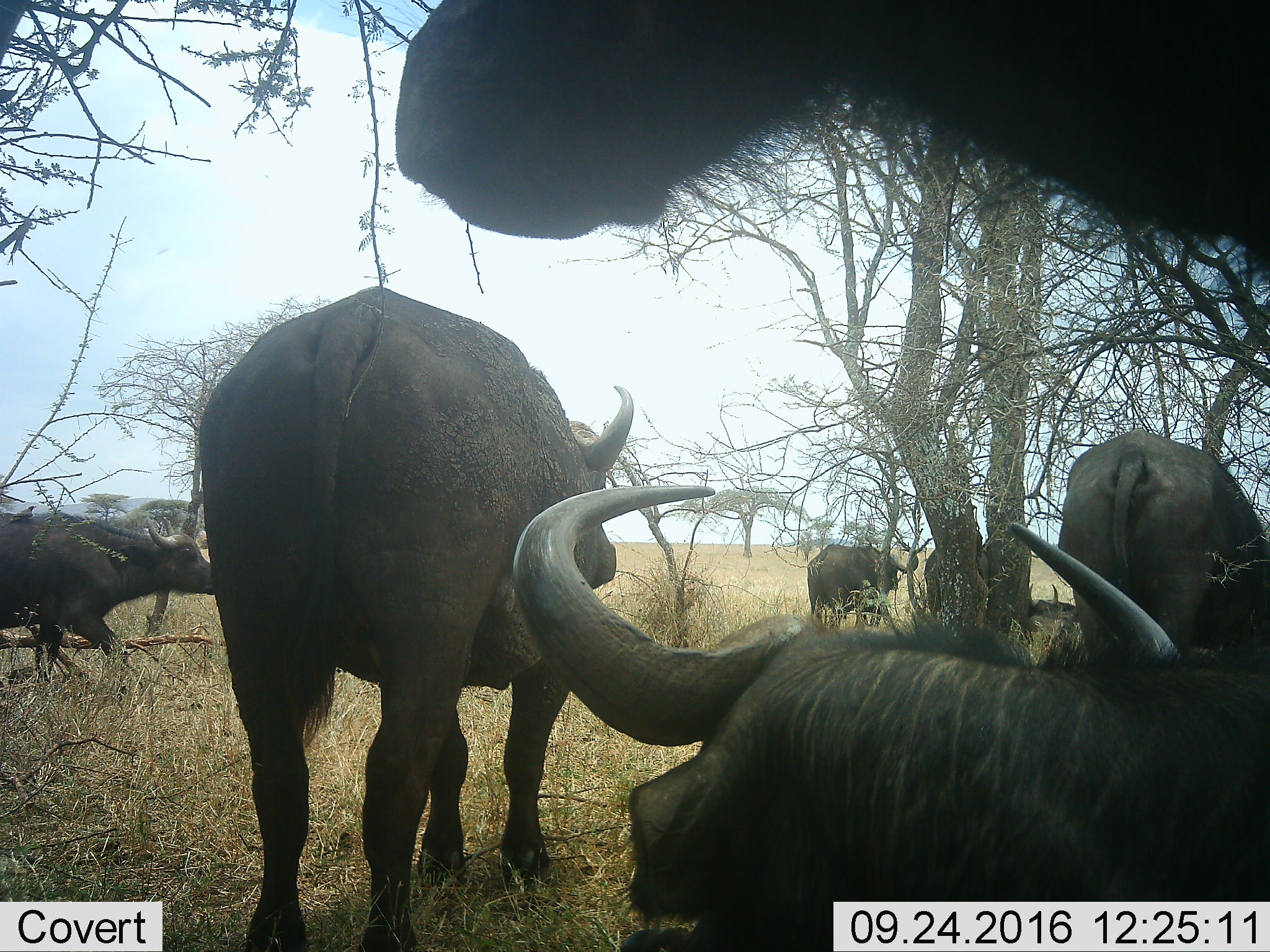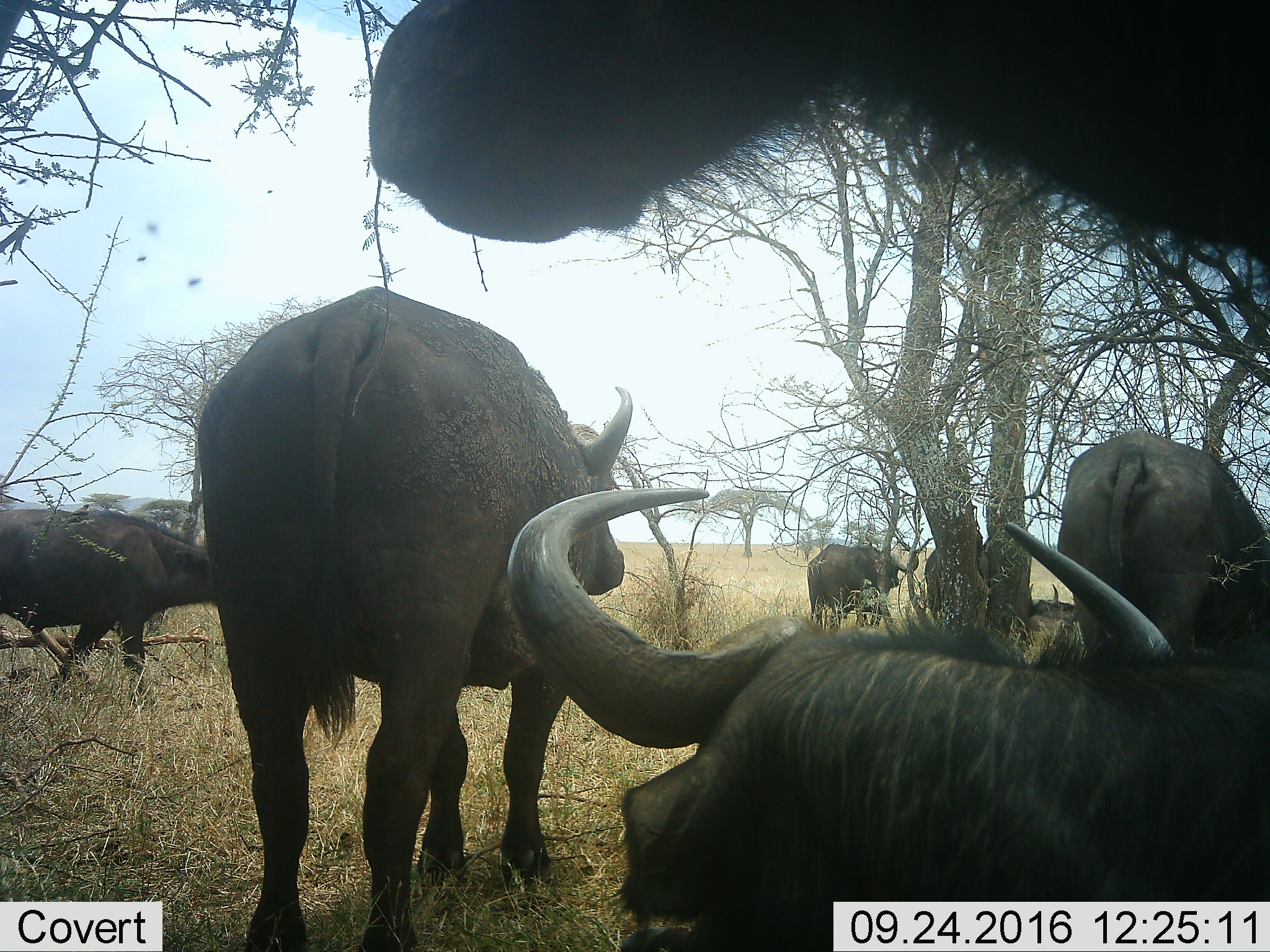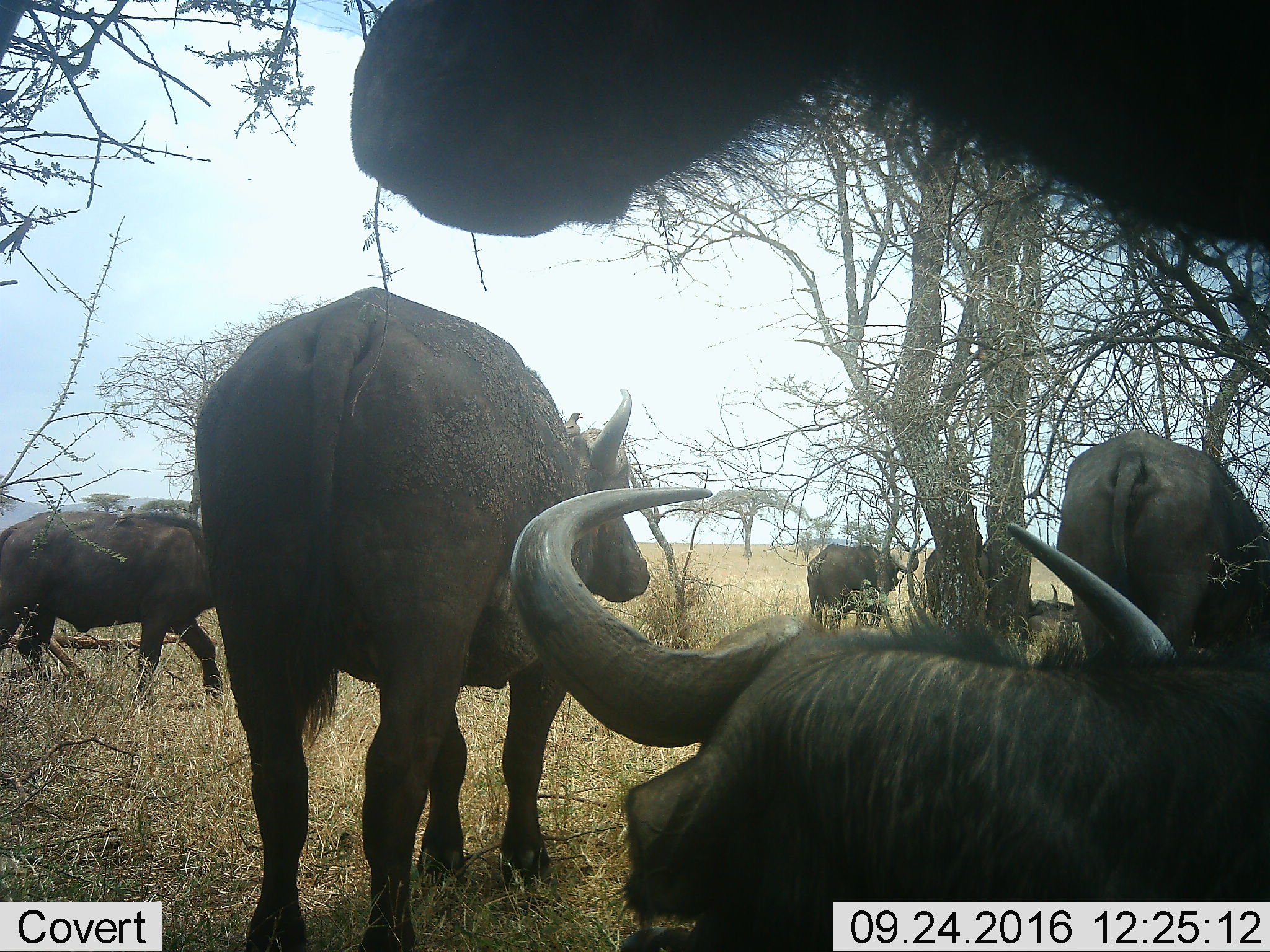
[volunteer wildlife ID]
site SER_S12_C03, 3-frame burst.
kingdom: Animalia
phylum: Chordata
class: Mammalia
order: Artiodactyla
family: Bovidae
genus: Syncerus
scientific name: Syncerus caffer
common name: african buffalo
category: buffalo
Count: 6.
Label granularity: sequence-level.